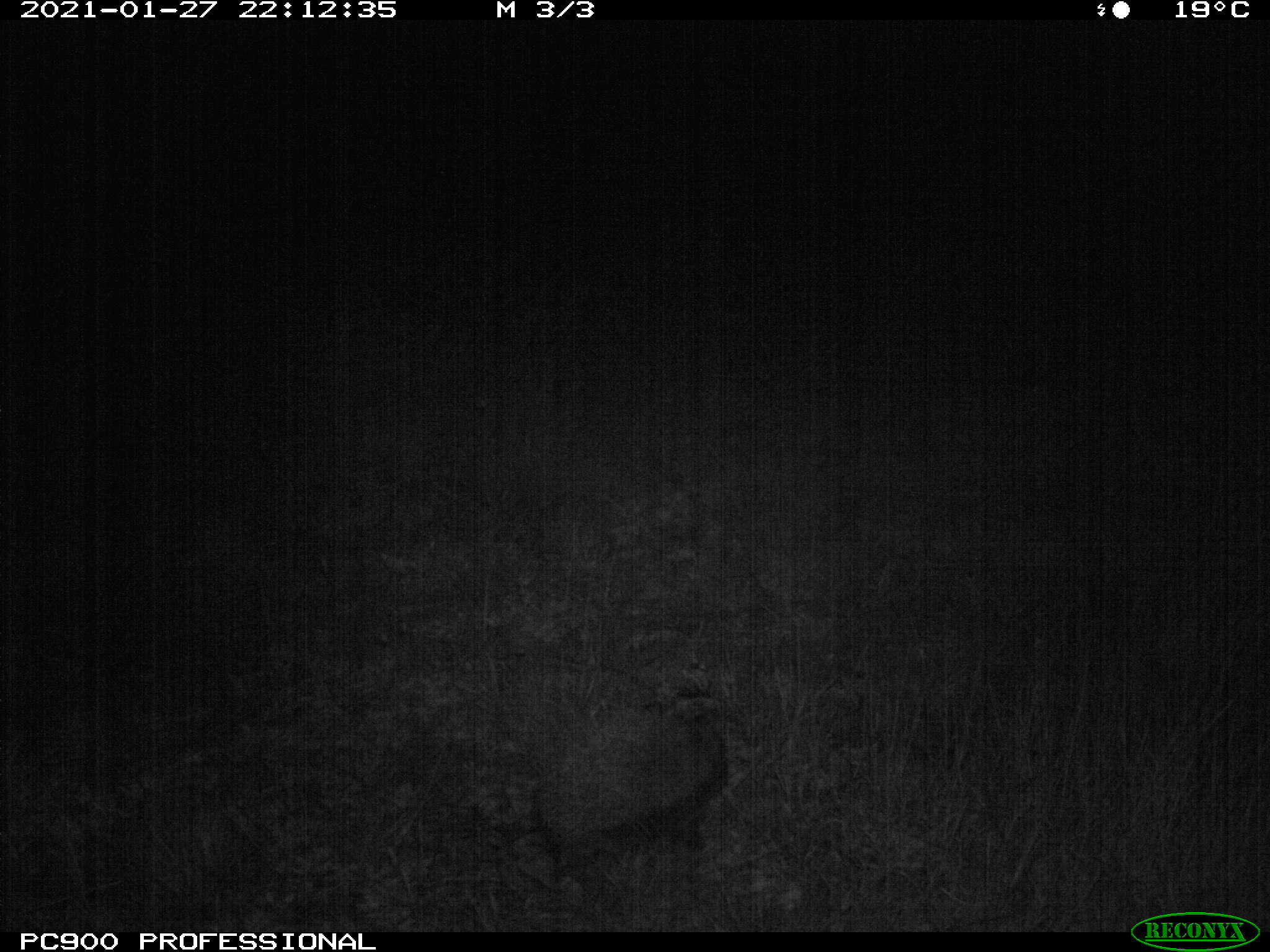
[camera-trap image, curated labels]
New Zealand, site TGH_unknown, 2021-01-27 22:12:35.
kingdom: Animalia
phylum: Chordata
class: Mammalia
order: Eulipotyphla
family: Erinaceidae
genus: Erinaceus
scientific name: Erinaceus europaeus europaeus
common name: european hedgehog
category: hedgehog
Hedgehog (european hedgehog) (Erinaceus europaeus europaeus).